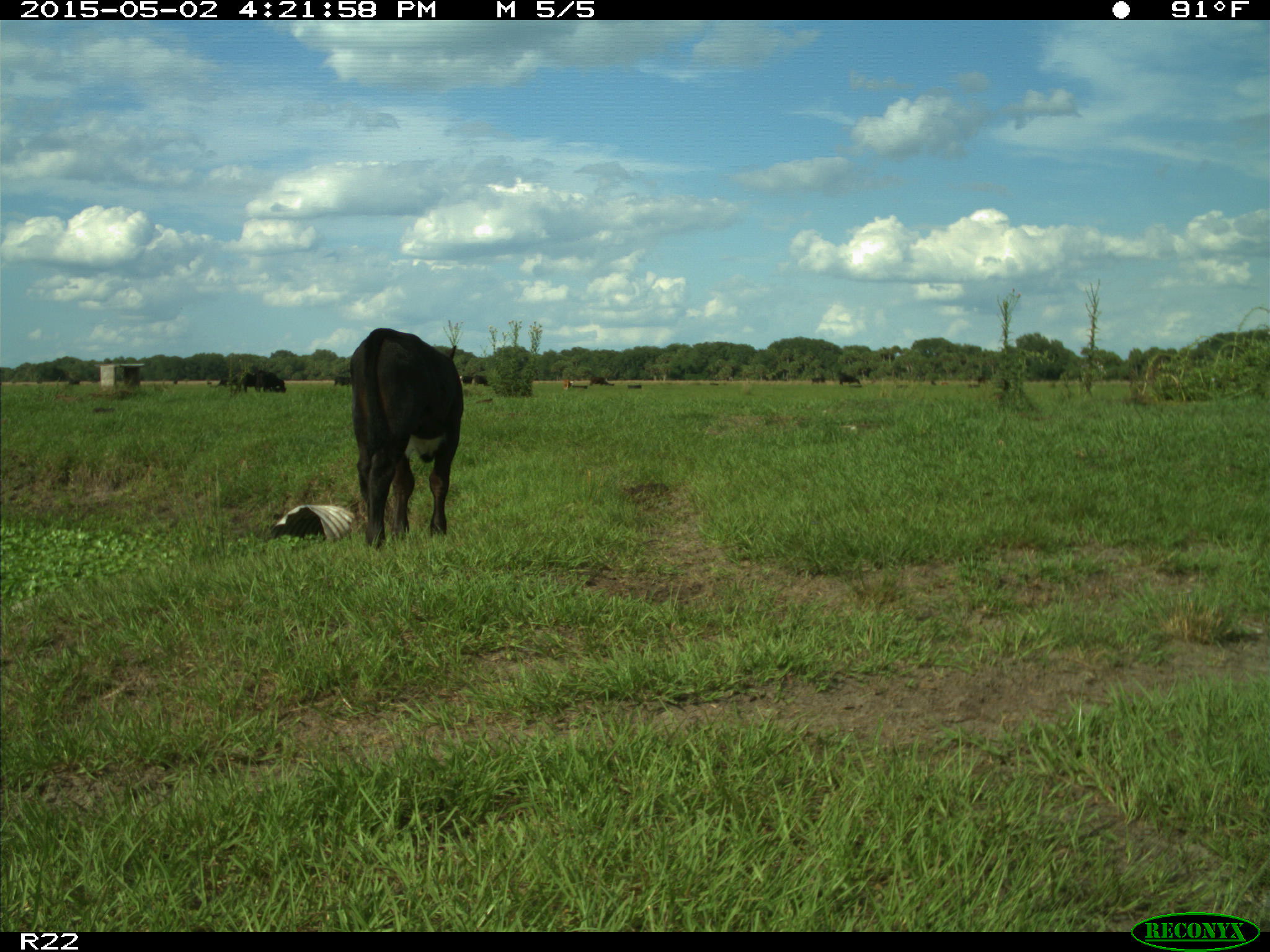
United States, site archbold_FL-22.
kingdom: Animalia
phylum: Chordata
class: Mammalia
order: Artiodactyla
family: Bovidae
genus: Bos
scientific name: Bos taurus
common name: domestic cow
Bos taurus (domestic cow).